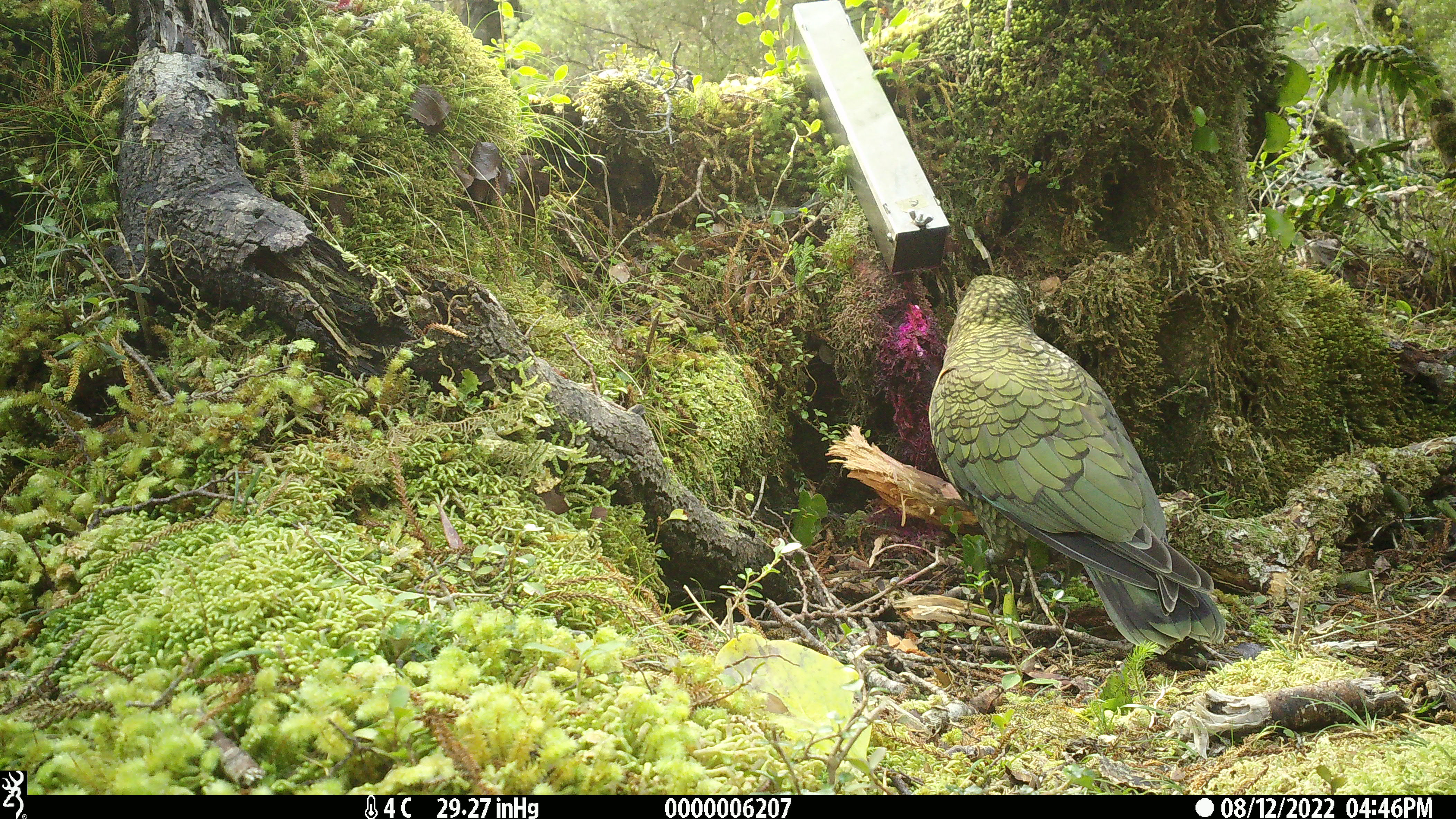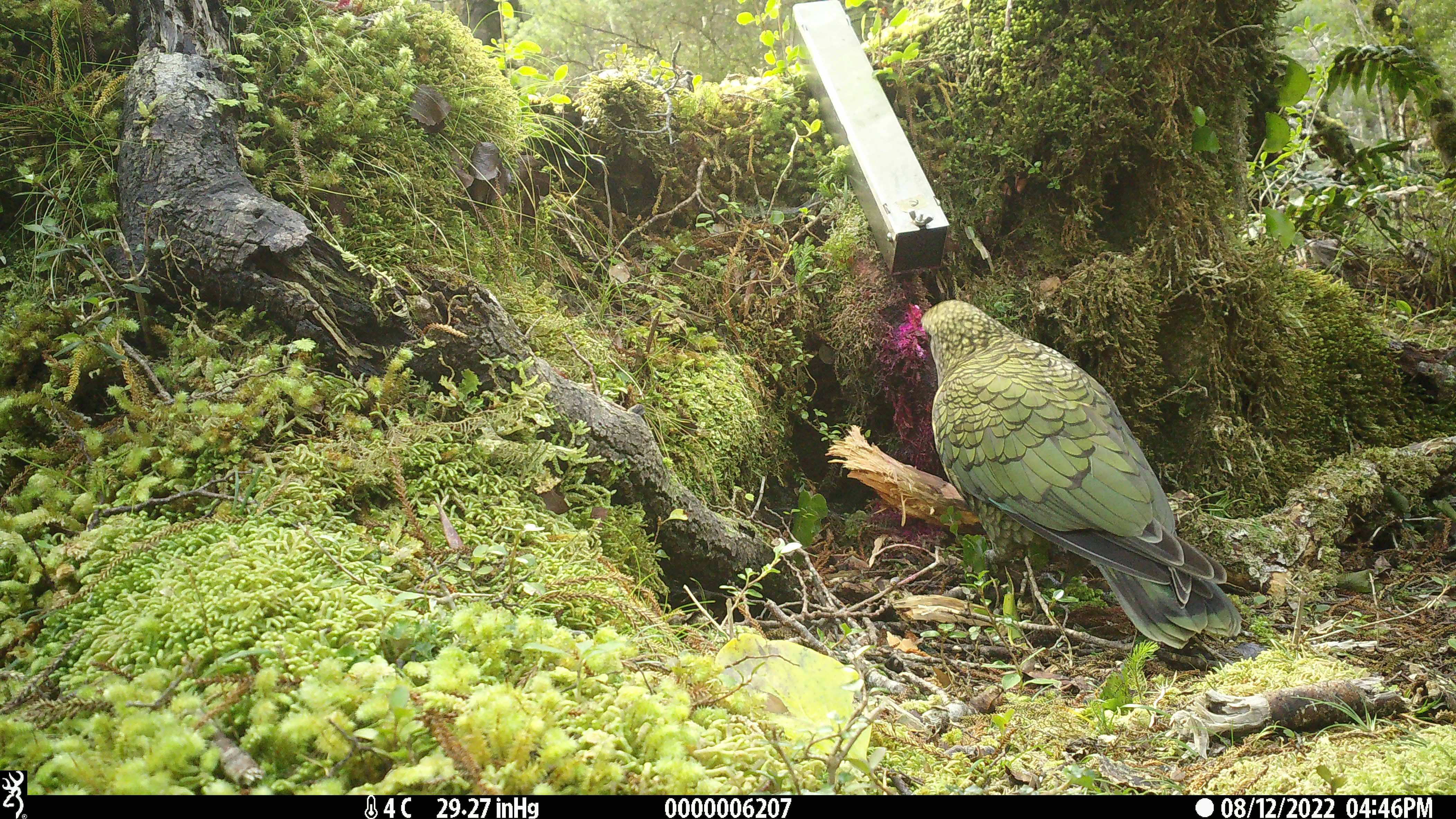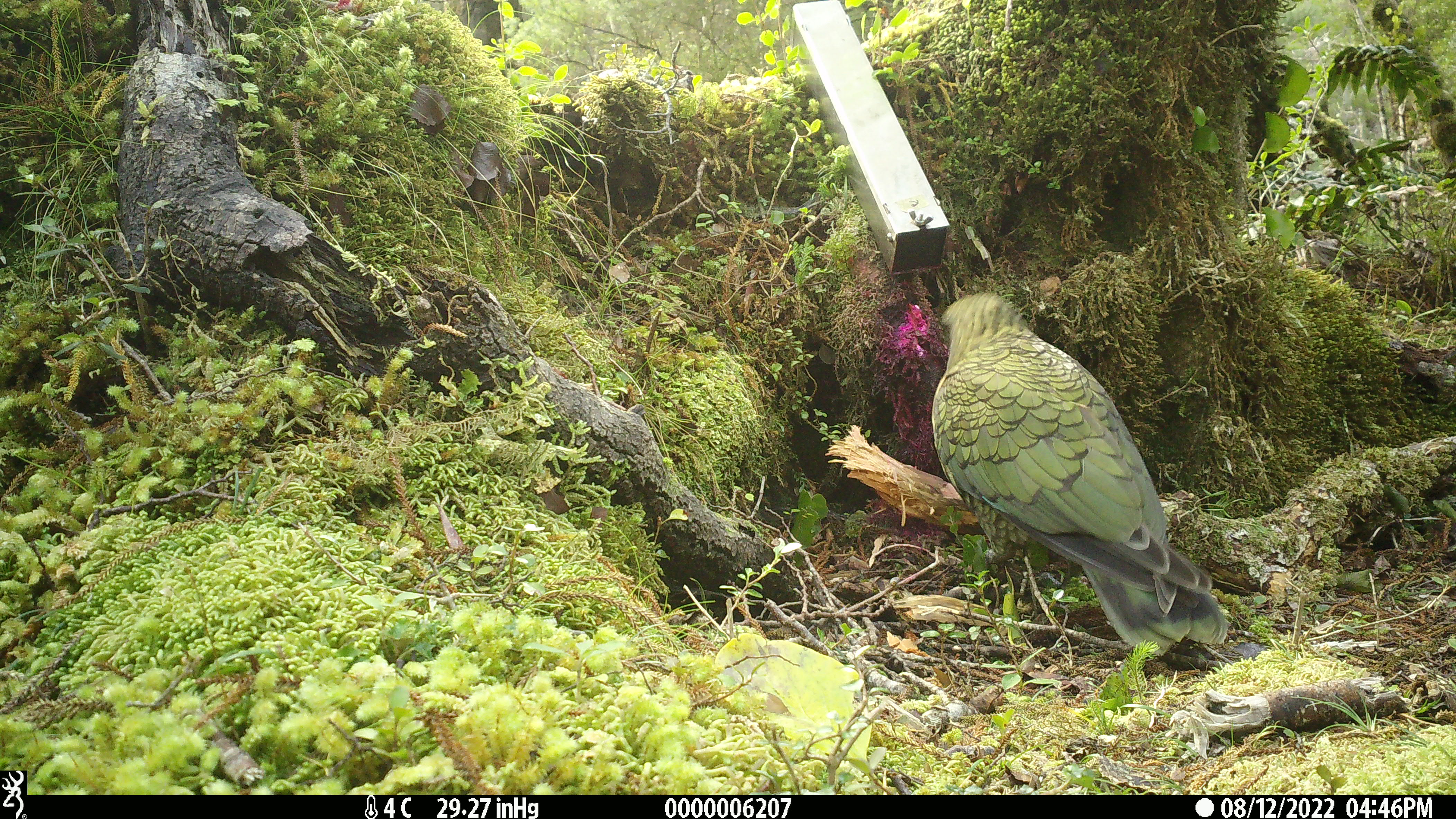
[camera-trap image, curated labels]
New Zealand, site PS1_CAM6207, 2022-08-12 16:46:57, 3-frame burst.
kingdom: Animalia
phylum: Chordata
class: Aves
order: Psittaciformes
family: Strigopidae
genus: Nestor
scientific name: Nestor notabilis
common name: kea